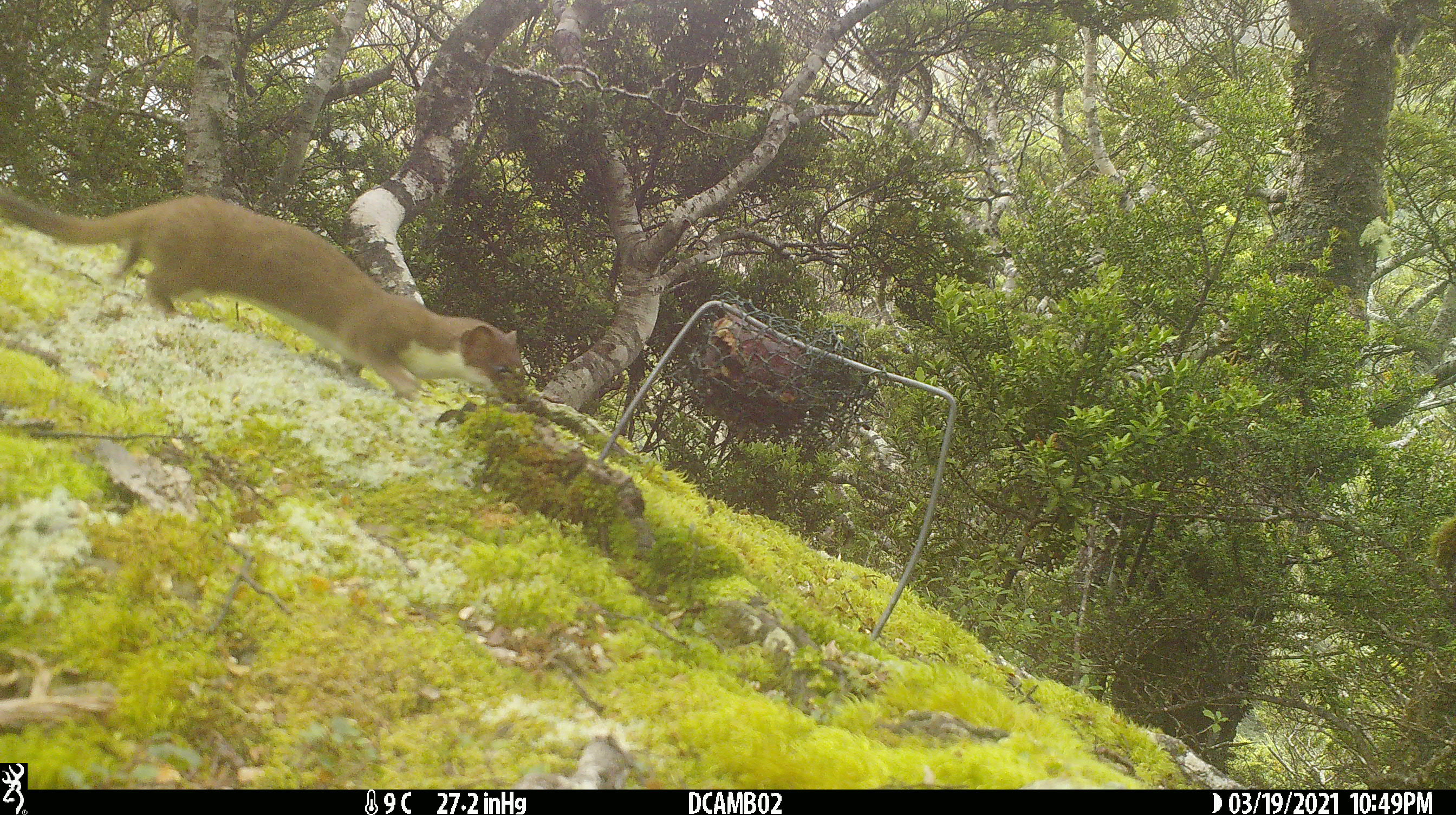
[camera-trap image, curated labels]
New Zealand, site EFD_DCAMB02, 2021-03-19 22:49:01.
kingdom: Animalia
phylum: Chordata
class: Mammalia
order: Carnivora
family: Mustelidae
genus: Mustela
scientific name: Mustela erminea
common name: stoat